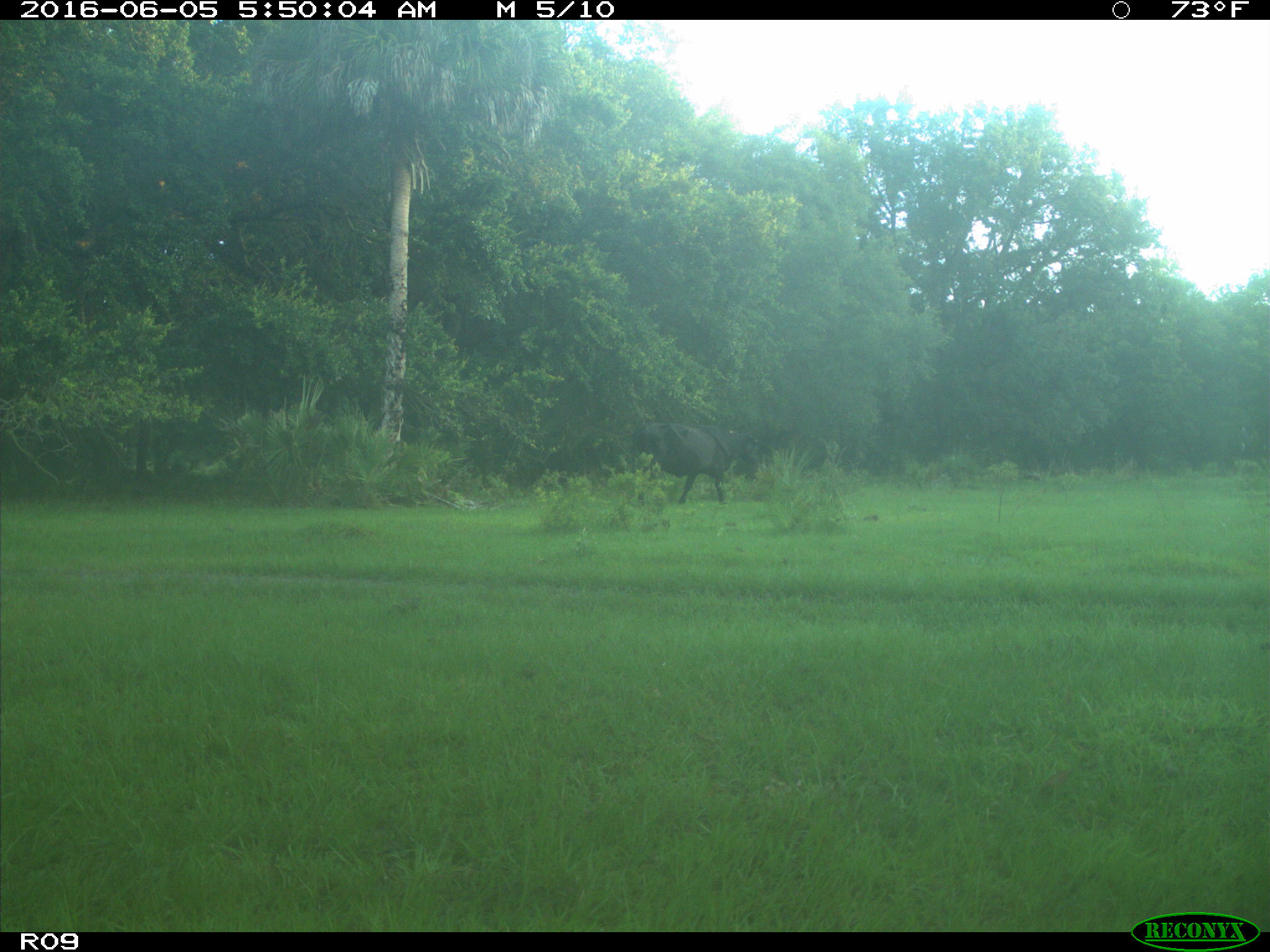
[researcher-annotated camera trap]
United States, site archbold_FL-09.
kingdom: Animalia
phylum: Chordata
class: Mammalia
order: Artiodactyla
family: Bovidae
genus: Bos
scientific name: Bos taurus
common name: domestic cow